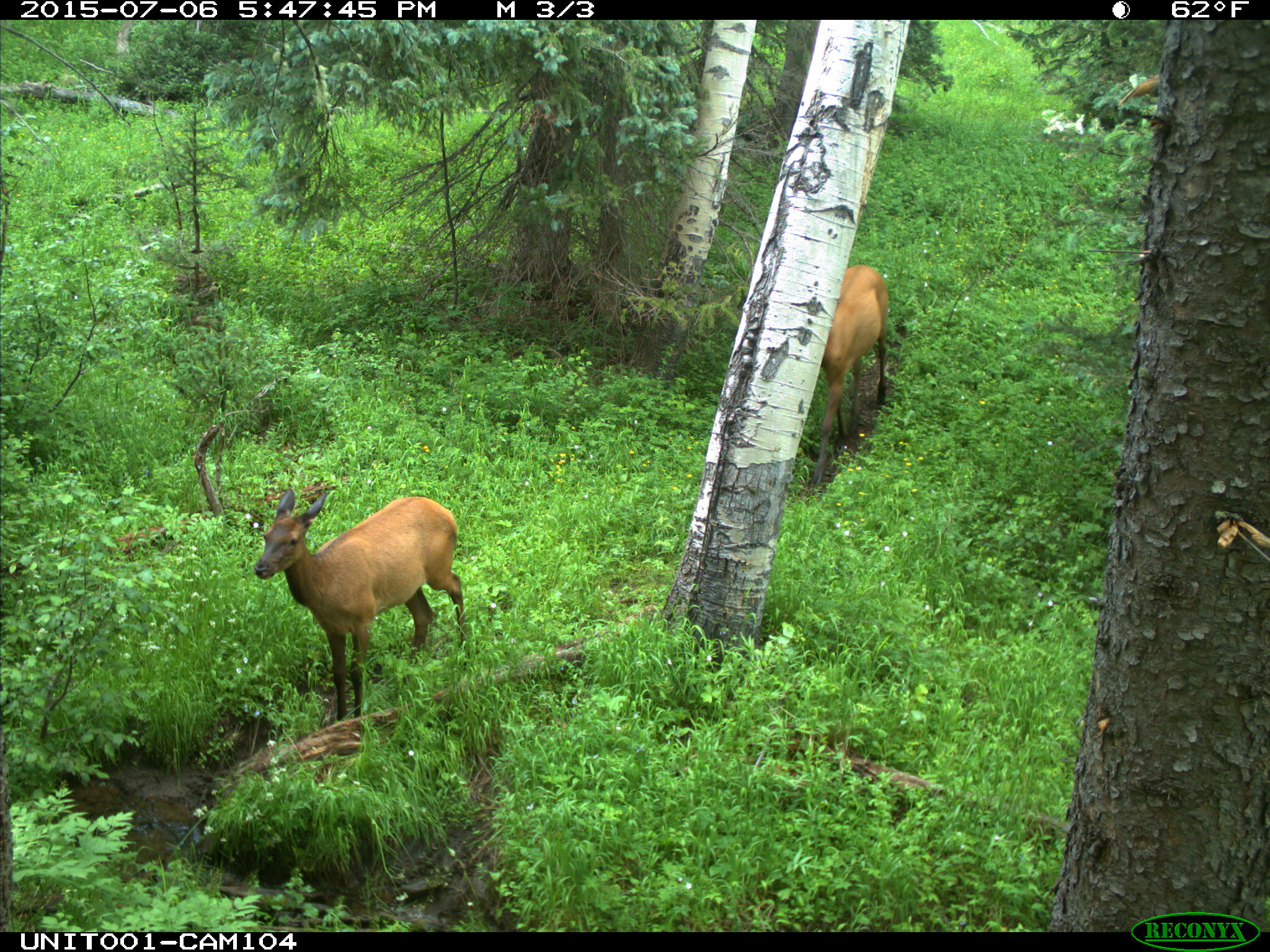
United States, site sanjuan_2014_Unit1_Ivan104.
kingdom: Animalia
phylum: Chordata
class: Mammalia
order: Artiodactyla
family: Cervidae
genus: Cervus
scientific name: Cervus elaphus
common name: red deer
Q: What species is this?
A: Cervus elaphus (red deer).